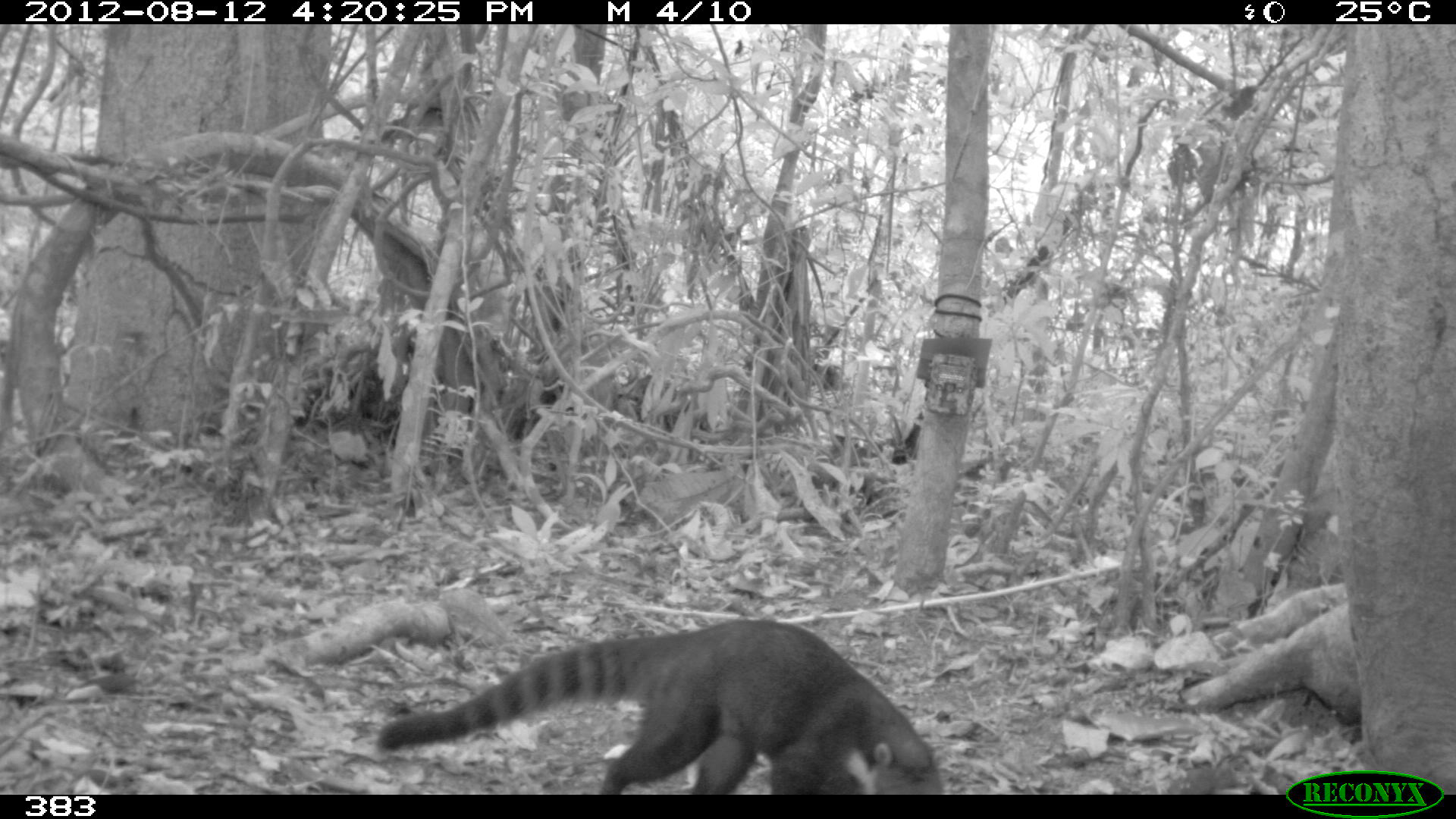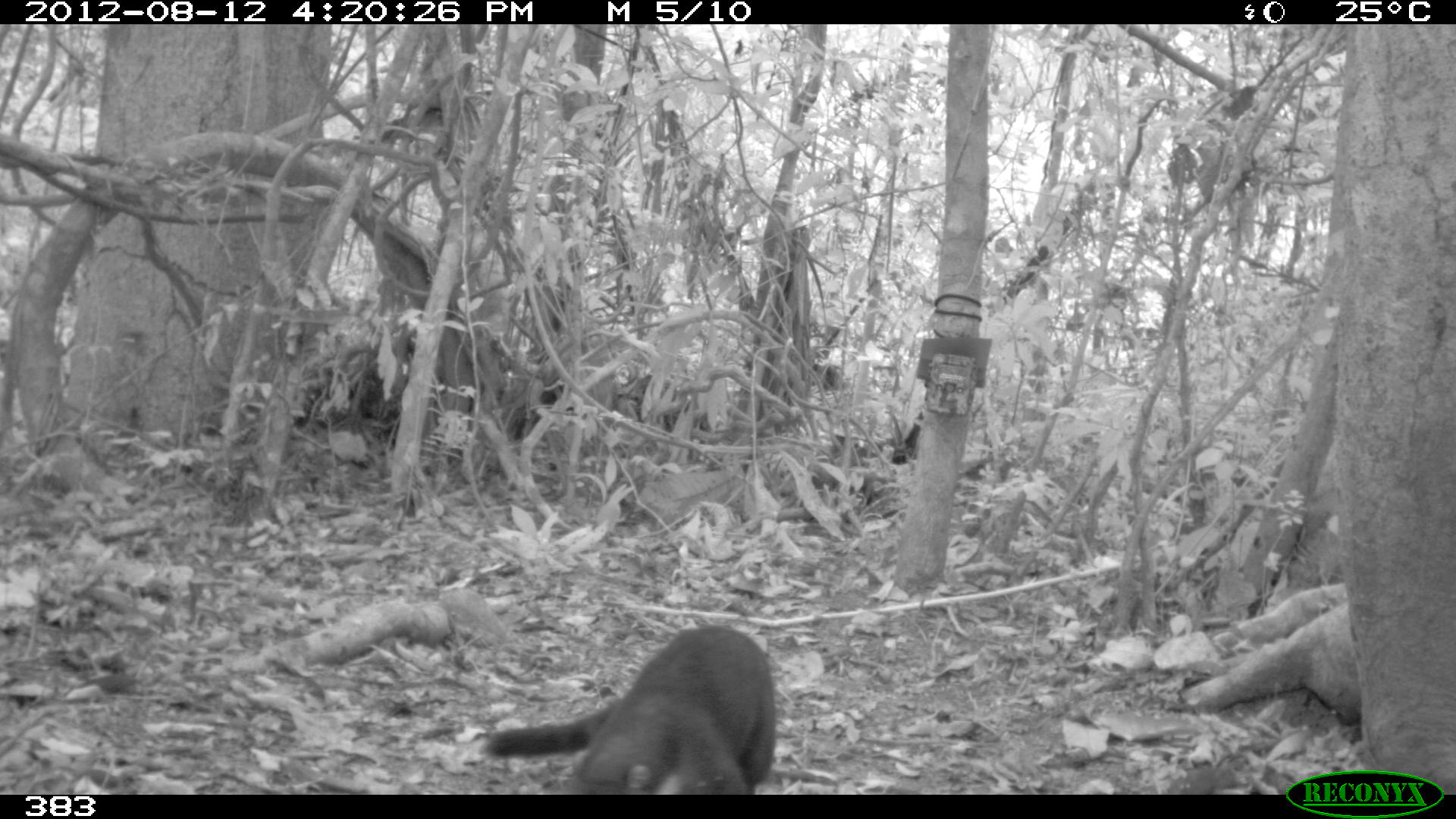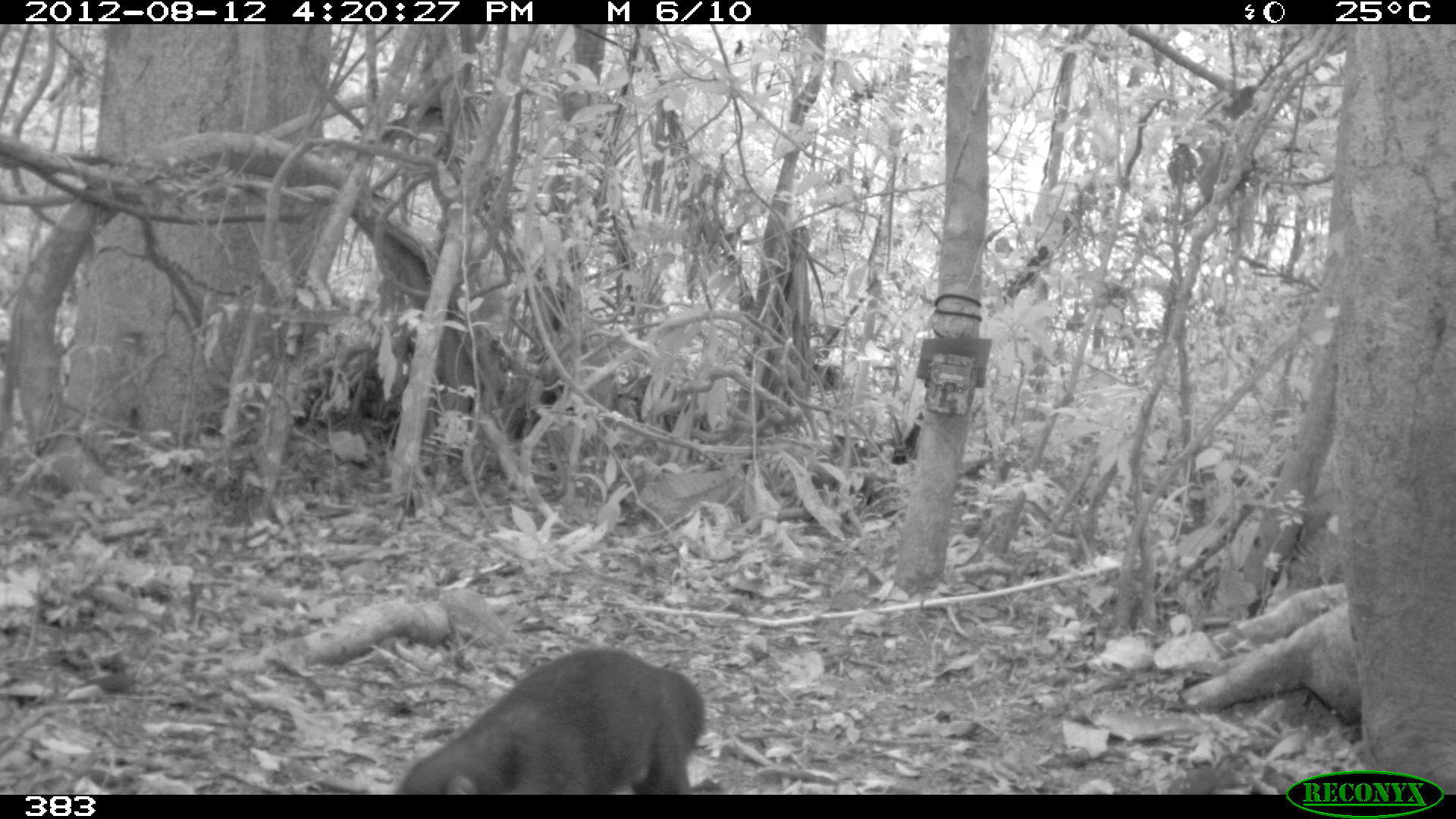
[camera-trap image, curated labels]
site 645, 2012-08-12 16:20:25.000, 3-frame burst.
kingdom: Animalia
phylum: Chordata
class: Mammalia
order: Carnivora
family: Procyonidae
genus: Nasua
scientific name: Nasua nasua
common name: south american coati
Nasua nasua (south american coati).